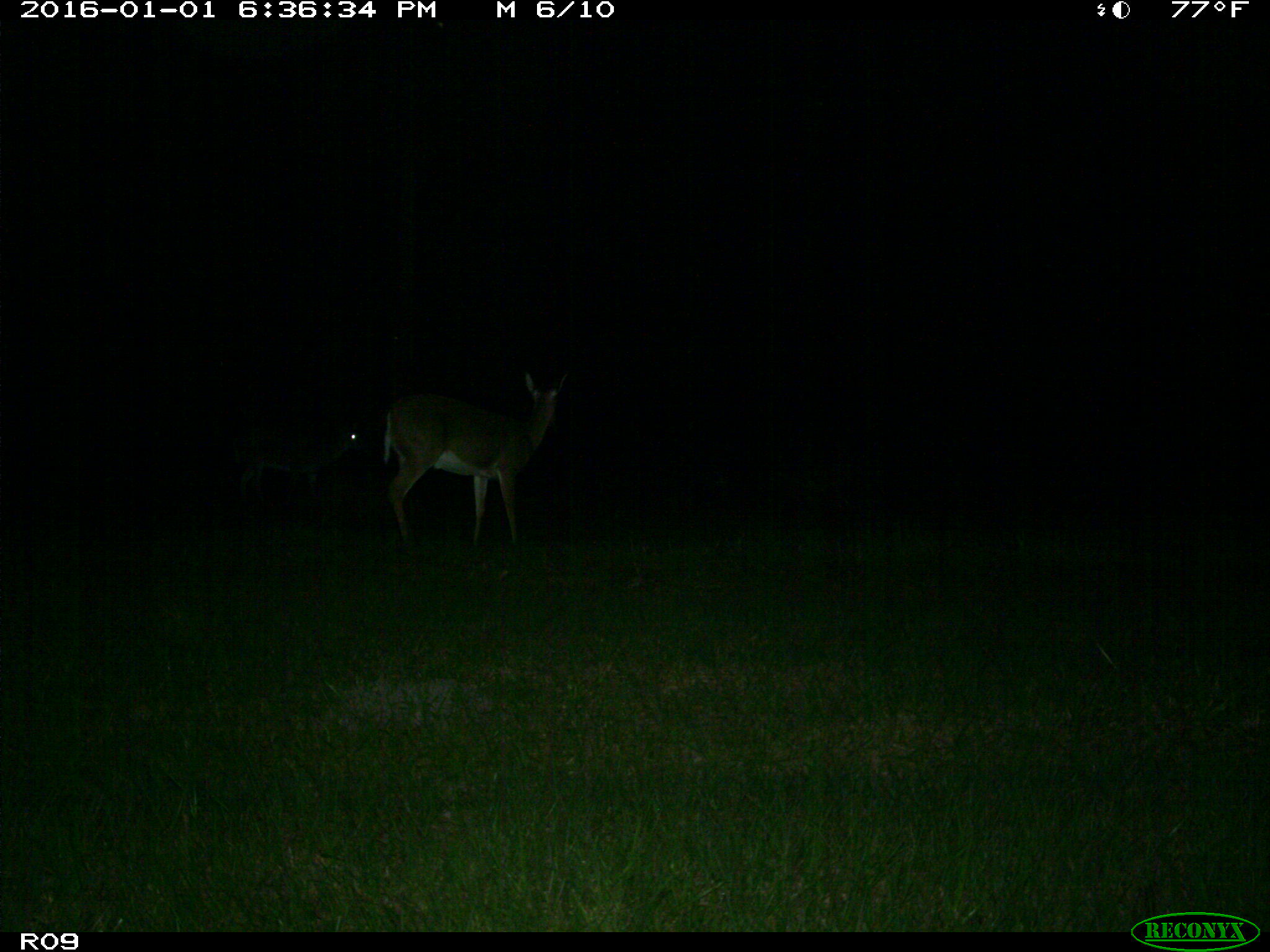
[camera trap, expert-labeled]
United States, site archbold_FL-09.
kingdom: Animalia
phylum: Chordata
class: Mammalia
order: Artiodactyla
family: Cervidae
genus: Odocoileus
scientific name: Odocoileus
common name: deer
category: unidentified deer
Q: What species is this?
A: Unidentified deer (deer) (Odocoileus).